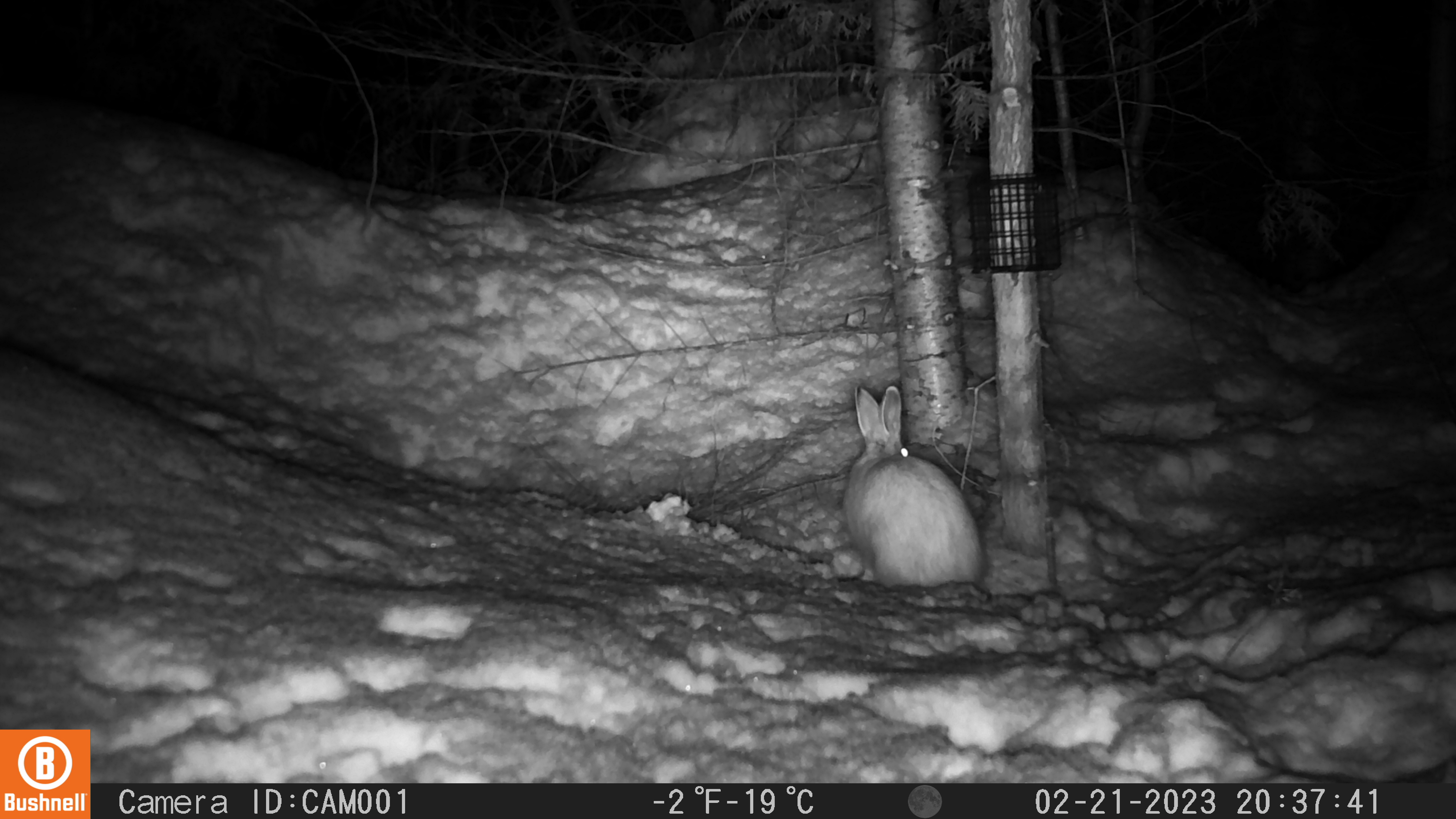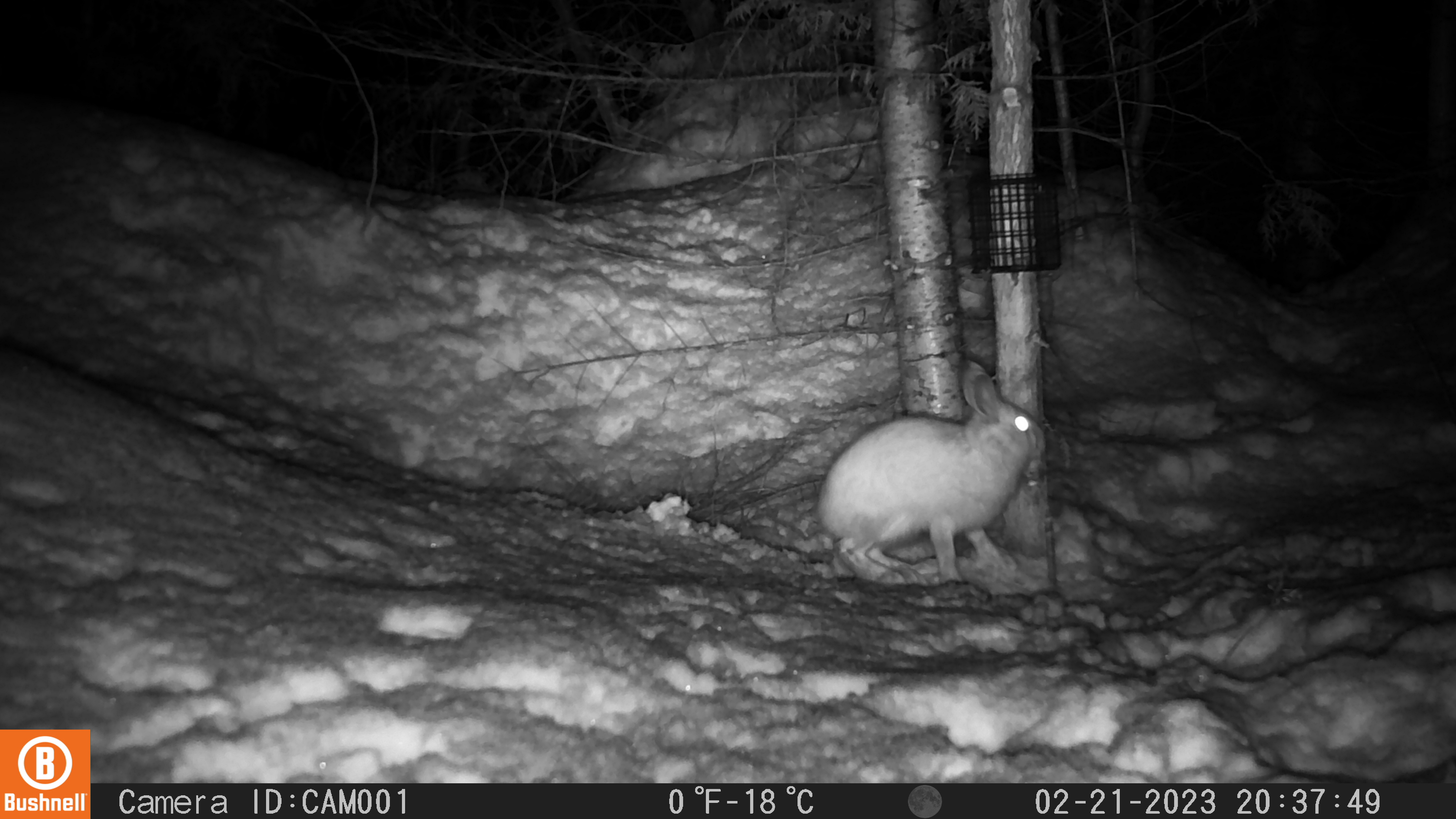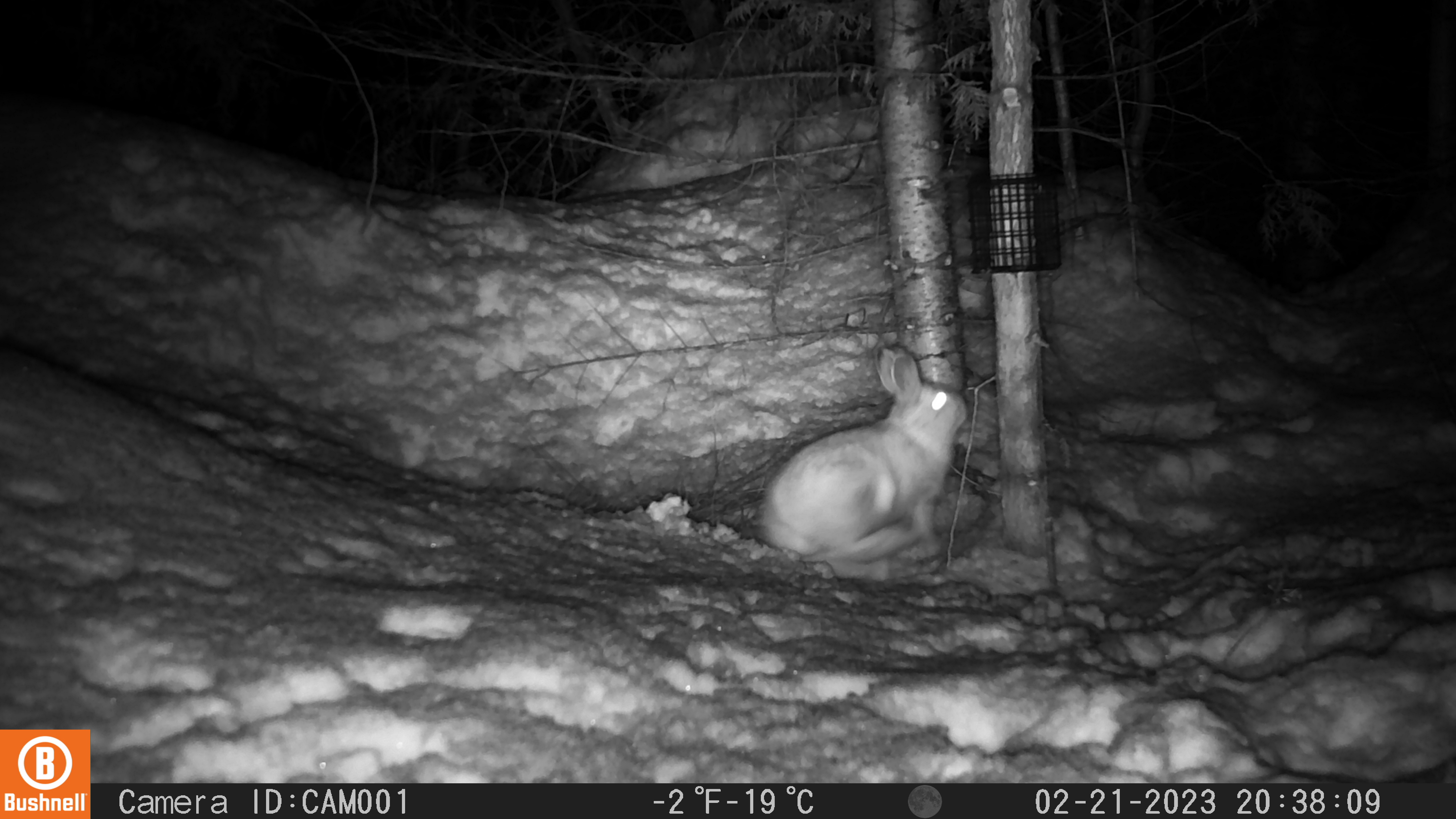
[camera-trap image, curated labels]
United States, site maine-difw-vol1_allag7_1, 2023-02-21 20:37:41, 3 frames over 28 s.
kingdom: Animalia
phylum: Chordata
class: Mammalia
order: Lagomorpha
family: Leporidae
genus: Lepus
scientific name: Lepus americanus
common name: snowshoe hare